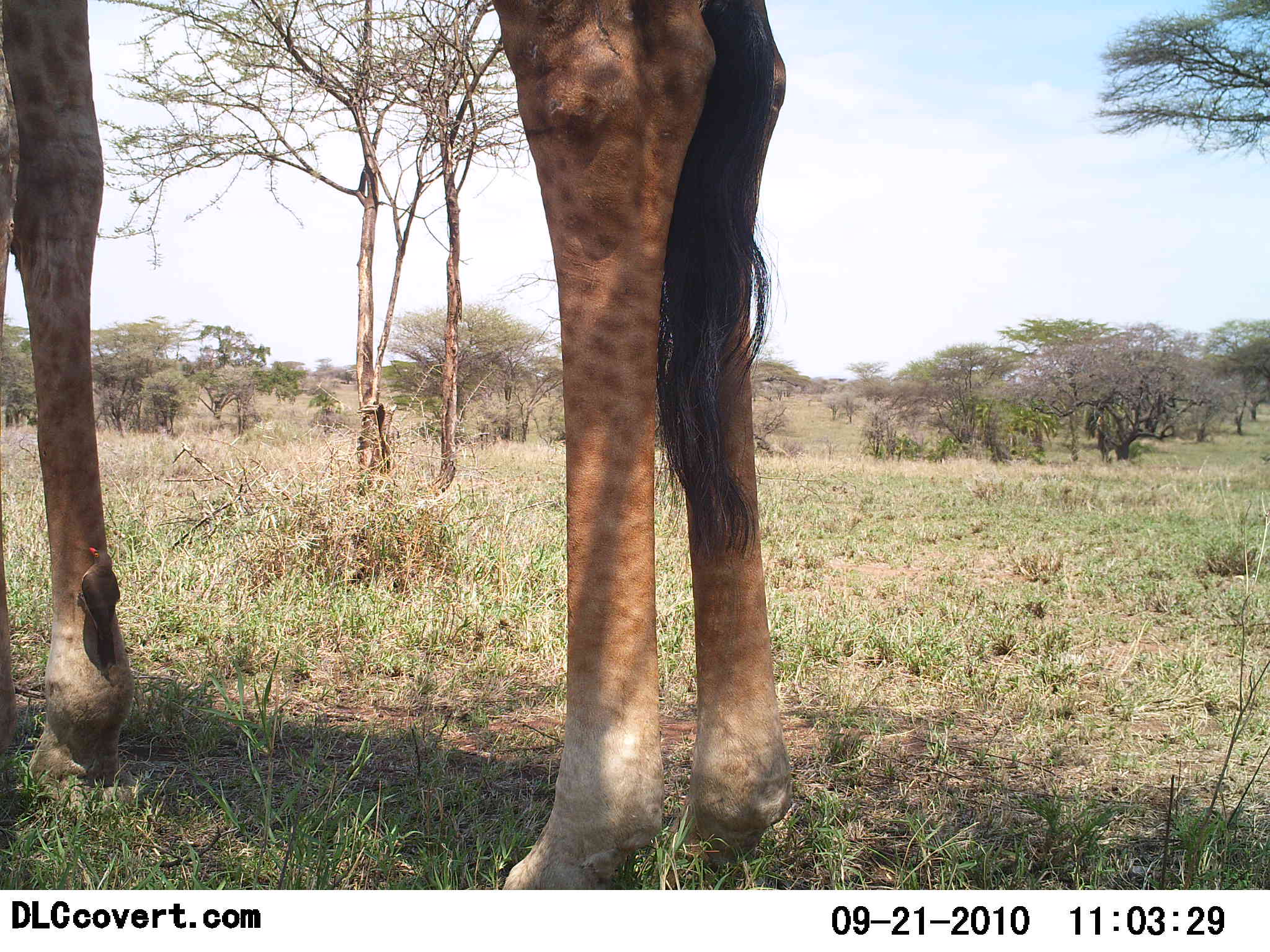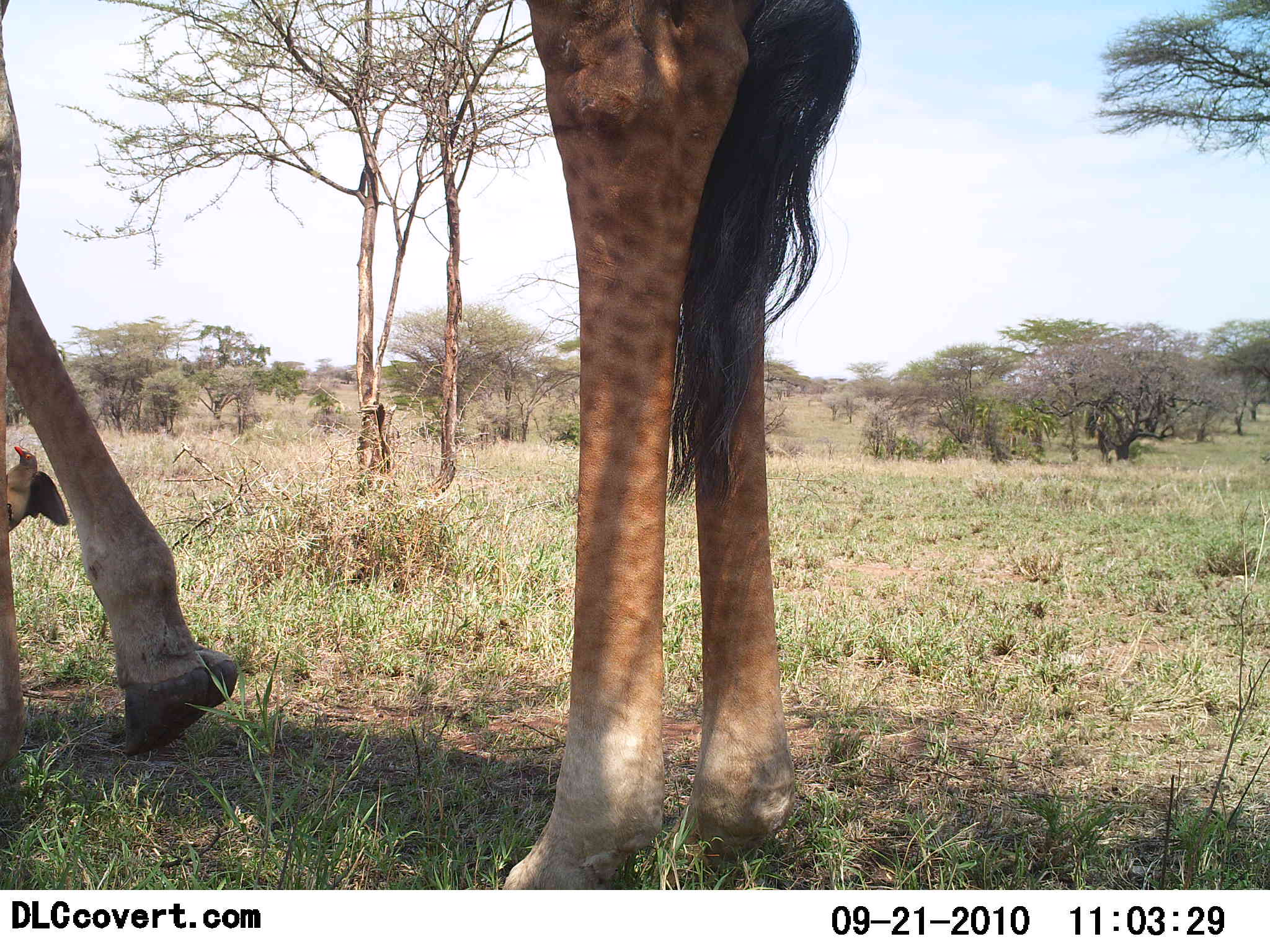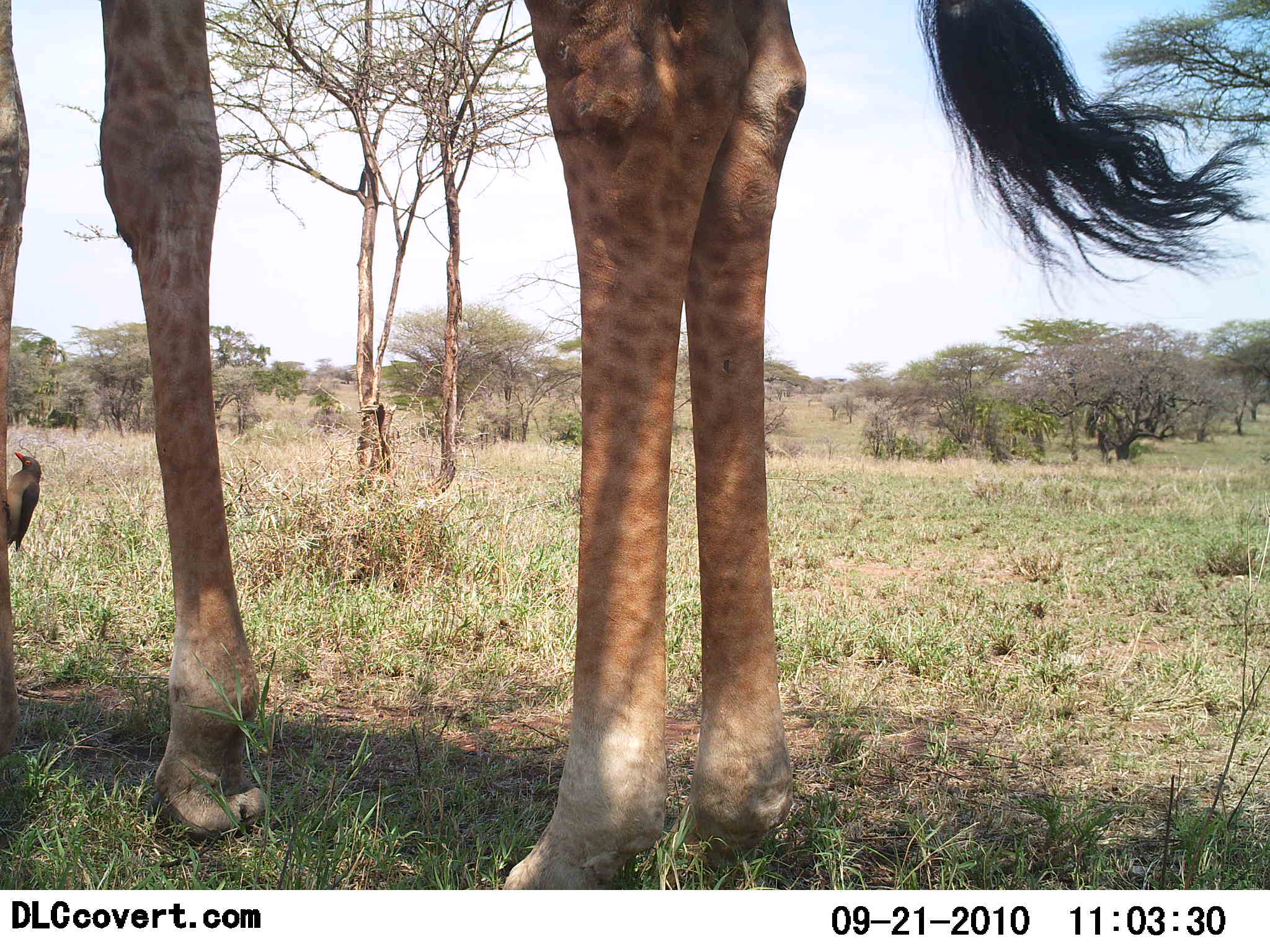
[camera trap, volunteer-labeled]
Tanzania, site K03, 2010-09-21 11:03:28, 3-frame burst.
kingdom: Animalia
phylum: Chordata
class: Mammalia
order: Artiodactyla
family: Giraffidae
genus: Giraffa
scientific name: Giraffa camelopardalis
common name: giraffe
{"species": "giraffe (Giraffa camelopardalis)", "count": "1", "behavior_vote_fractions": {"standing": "71%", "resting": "0%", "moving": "29%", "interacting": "0%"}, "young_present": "0%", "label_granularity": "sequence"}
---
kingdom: Animalia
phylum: Chordata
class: Aves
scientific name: Aves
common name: bird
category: otherbird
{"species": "otherbird (bird) (Aves)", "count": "1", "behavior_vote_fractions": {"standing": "0%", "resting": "10%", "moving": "20%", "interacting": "70%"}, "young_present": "0%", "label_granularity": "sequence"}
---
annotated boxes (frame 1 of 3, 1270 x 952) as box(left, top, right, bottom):
animal: box(0, 0, 796, 891)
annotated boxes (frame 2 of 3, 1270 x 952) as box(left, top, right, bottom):
animal: box(2, 0, 864, 889); box(0, 444, 69, 532)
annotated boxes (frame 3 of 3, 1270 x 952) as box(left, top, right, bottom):
animal: box(0, 1, 1270, 891); box(0, 449, 43, 553)